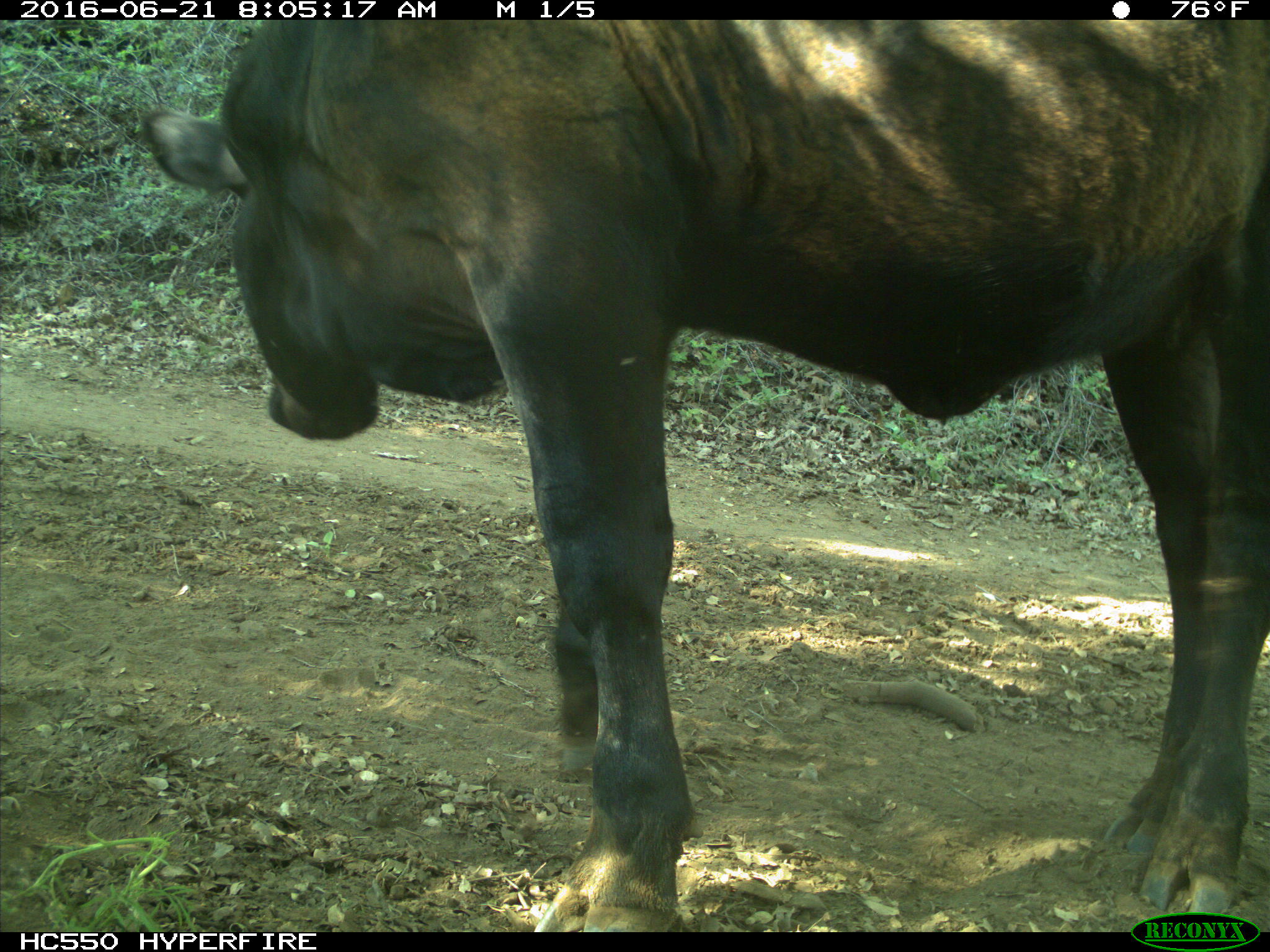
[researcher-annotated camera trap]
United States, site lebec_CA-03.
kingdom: Animalia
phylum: Chordata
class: Mammalia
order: Artiodactyla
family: Bovidae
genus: Bos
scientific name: Bos taurus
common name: domestic cow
Bos taurus (domestic cow).